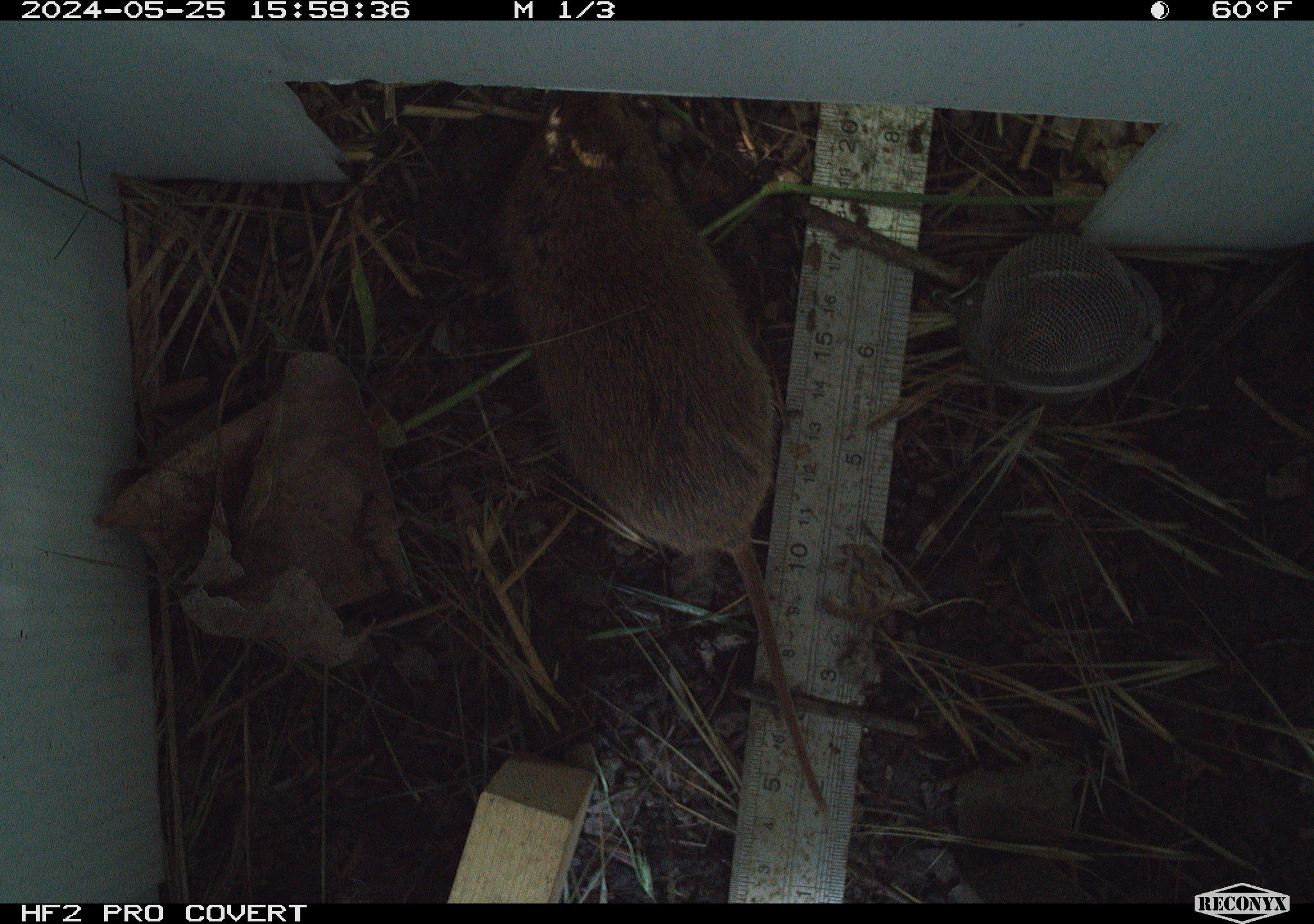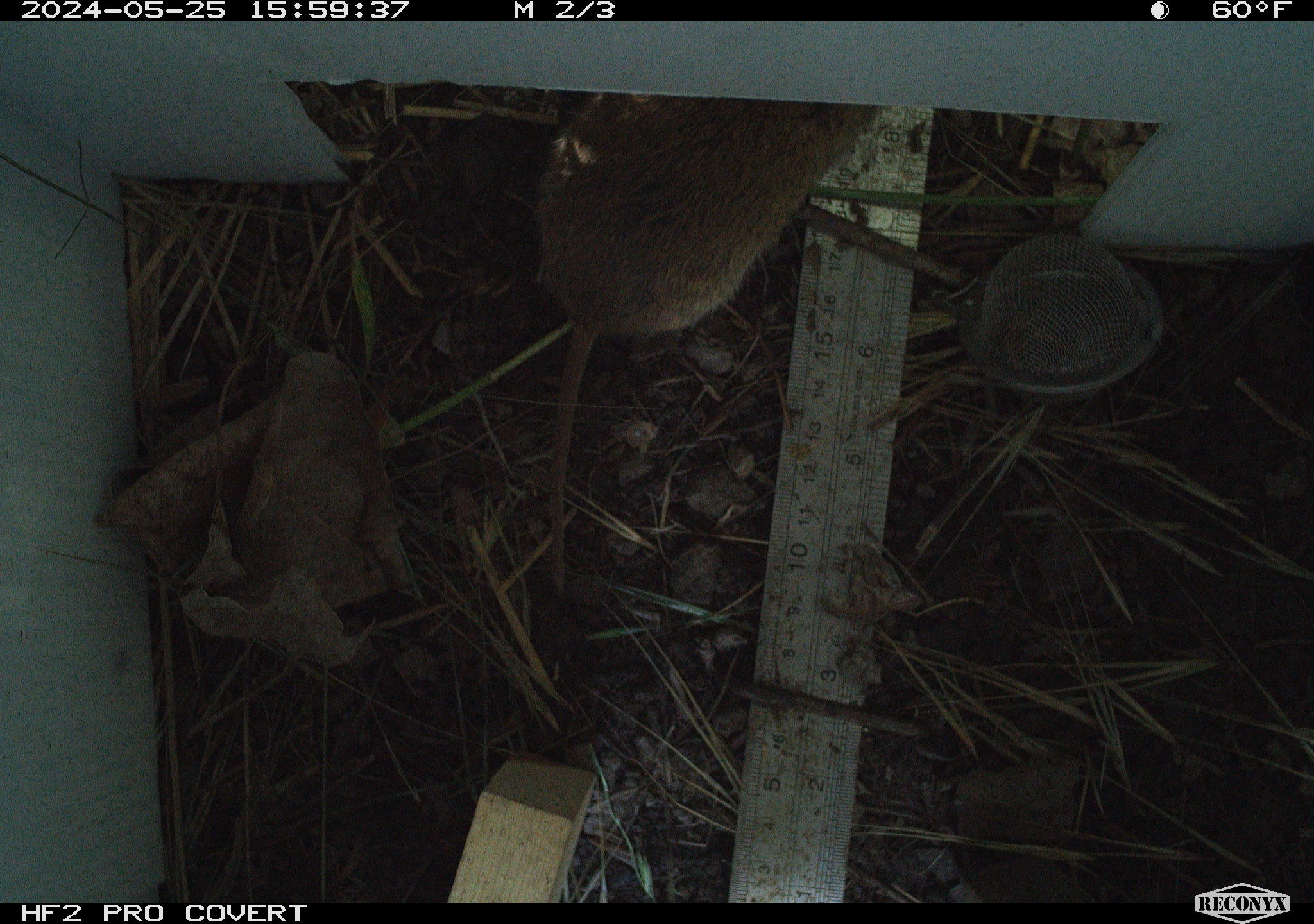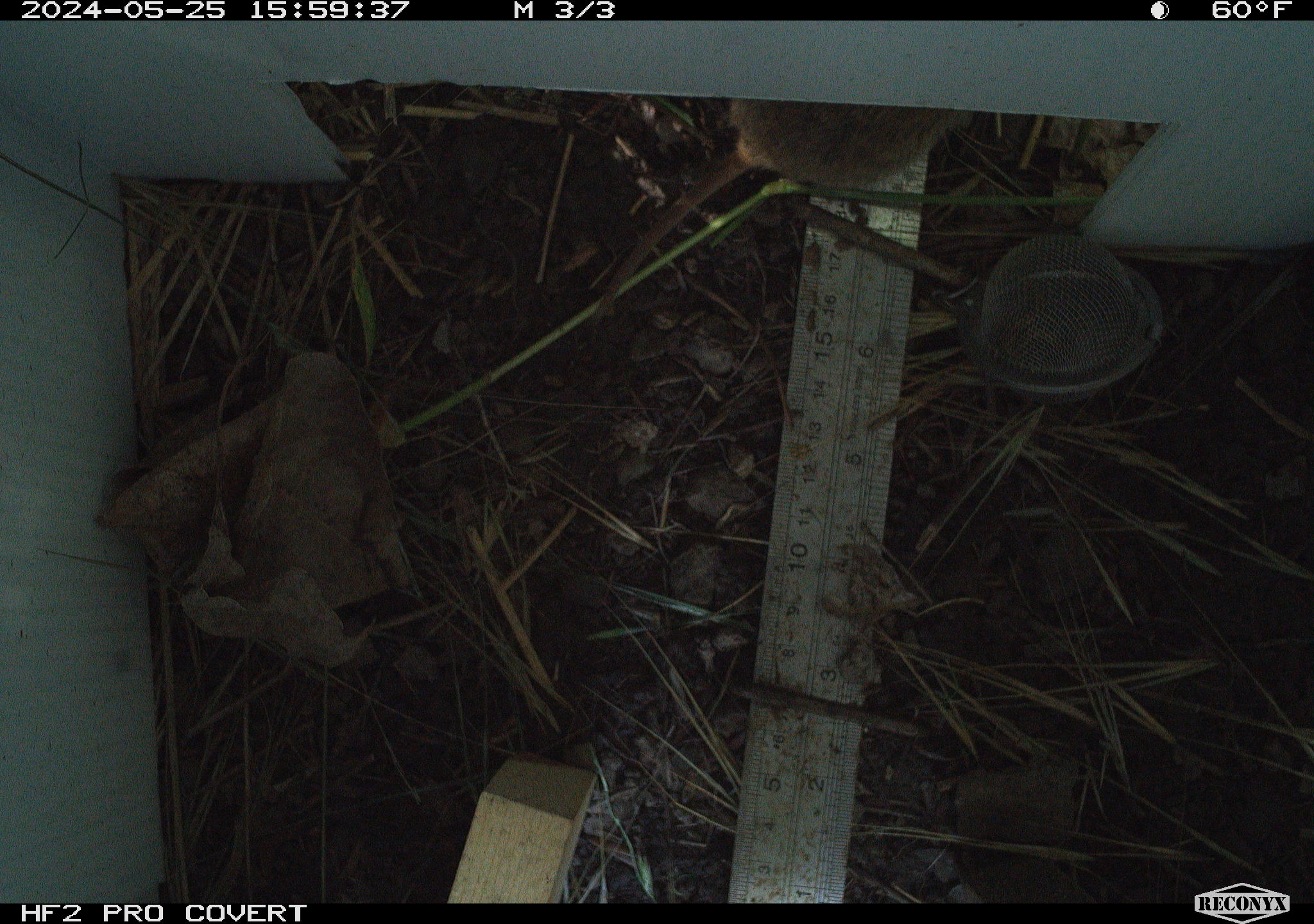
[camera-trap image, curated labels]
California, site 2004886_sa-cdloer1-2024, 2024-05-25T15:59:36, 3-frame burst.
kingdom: Animalia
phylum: Chordata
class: Mammalia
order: Rodentia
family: Cricetidae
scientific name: Arvicolinae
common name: voles, lemmings, and muskrats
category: arvicolinae subfamily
Arvicolinae subfamily (voles, lemmings, and muskrats) (Arvicolinae).